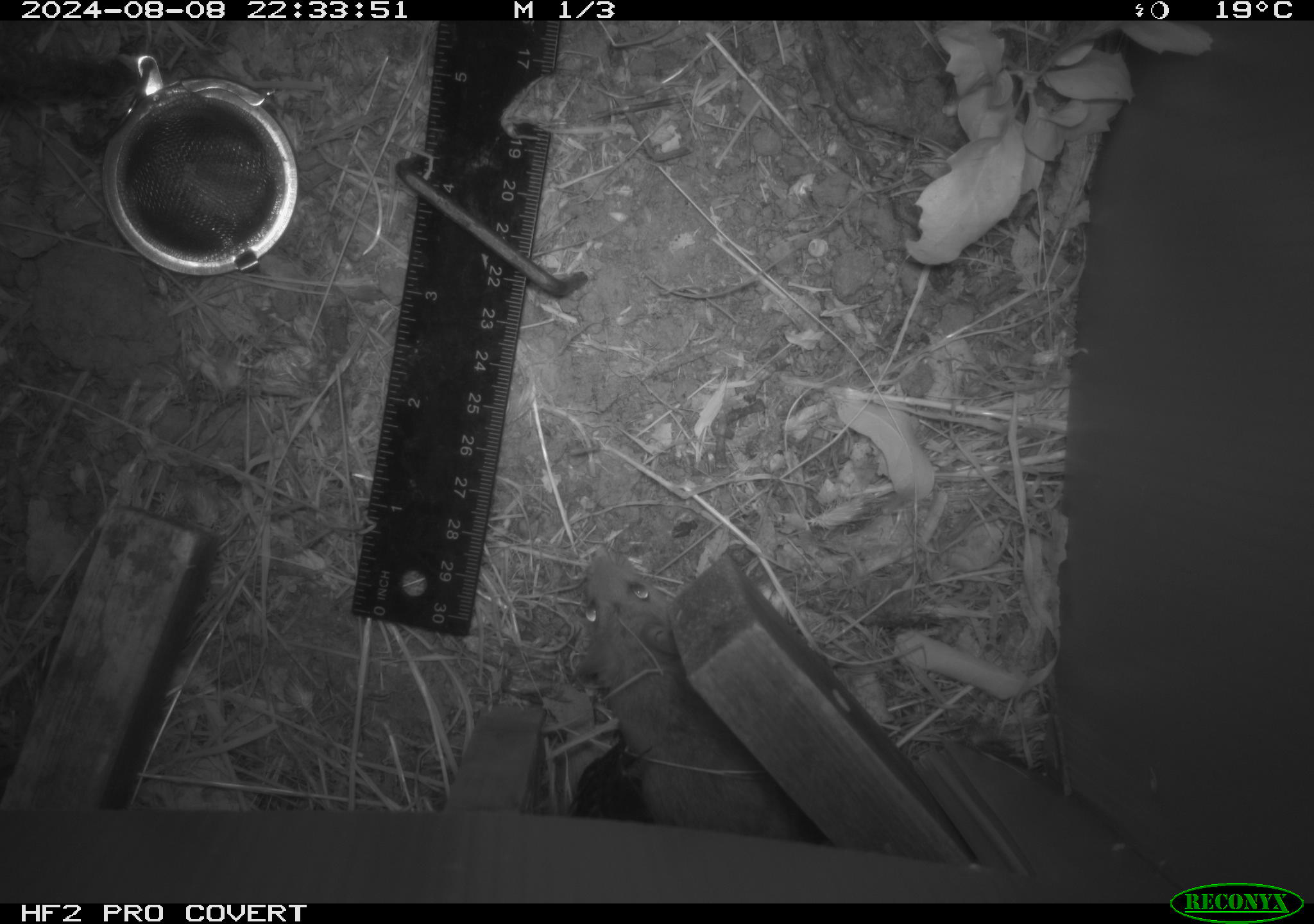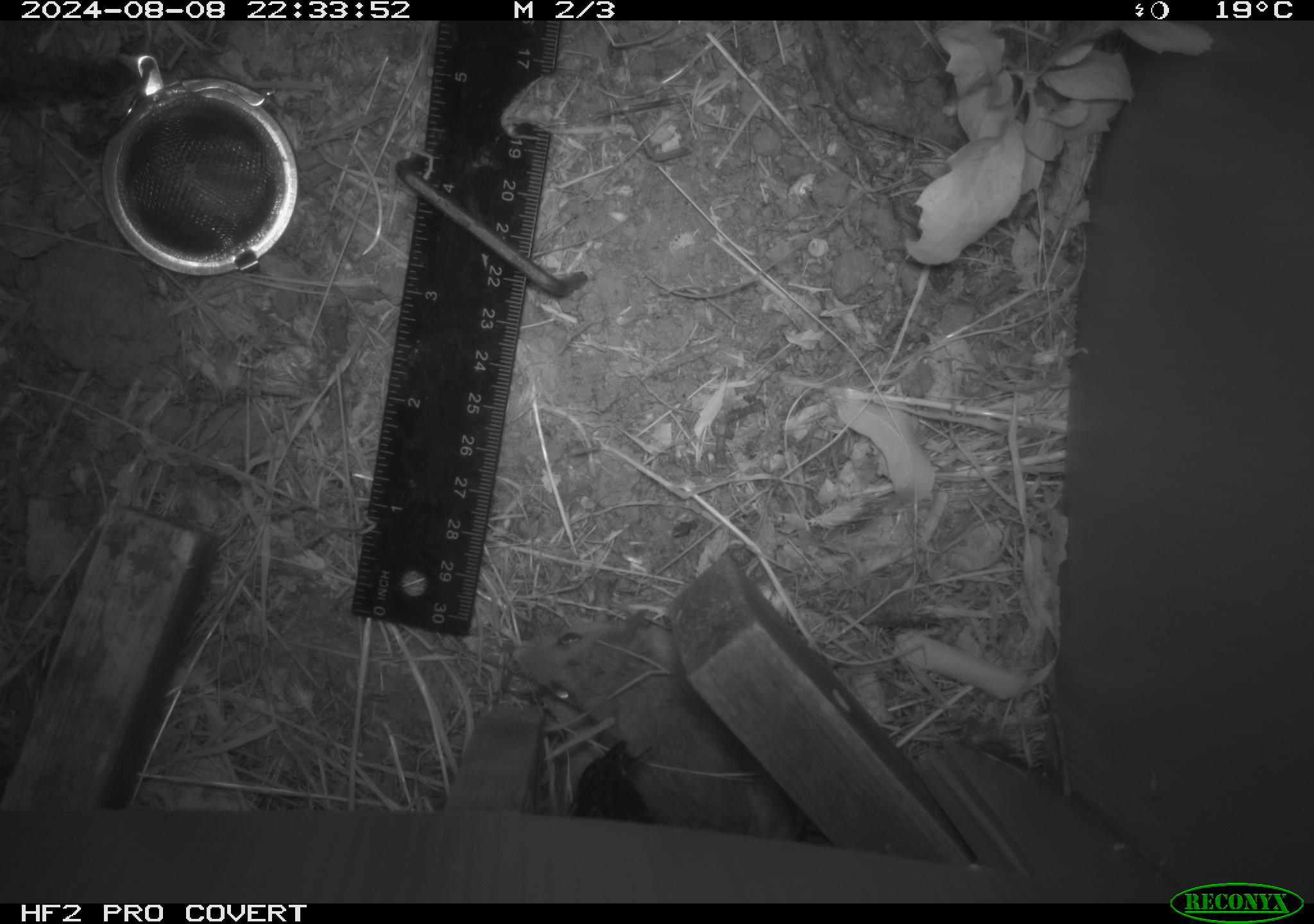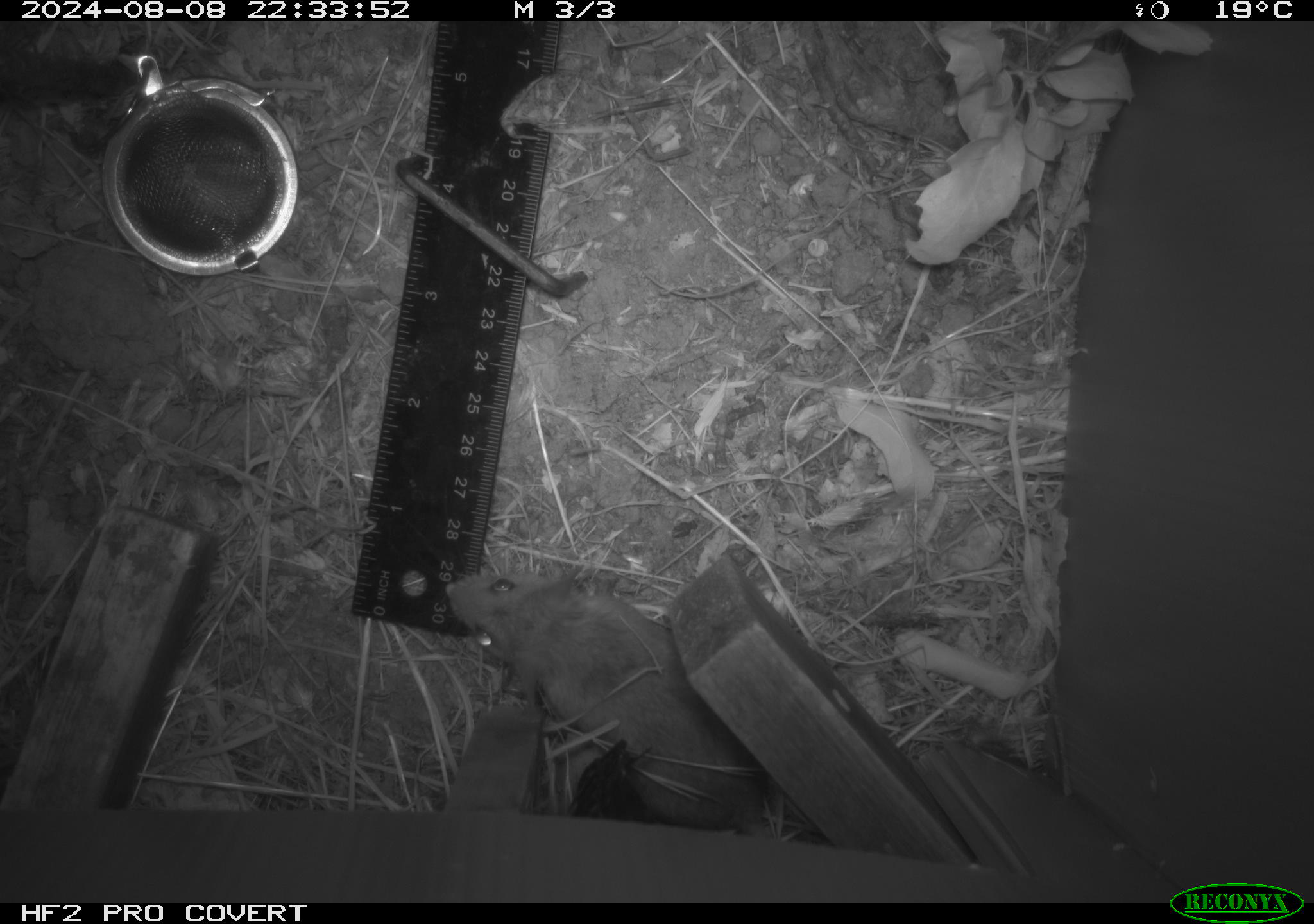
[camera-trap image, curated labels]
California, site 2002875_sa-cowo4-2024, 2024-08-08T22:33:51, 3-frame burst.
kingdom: Animalia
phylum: Chordata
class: Mammalia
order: Rodentia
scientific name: Rodentia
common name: rodent